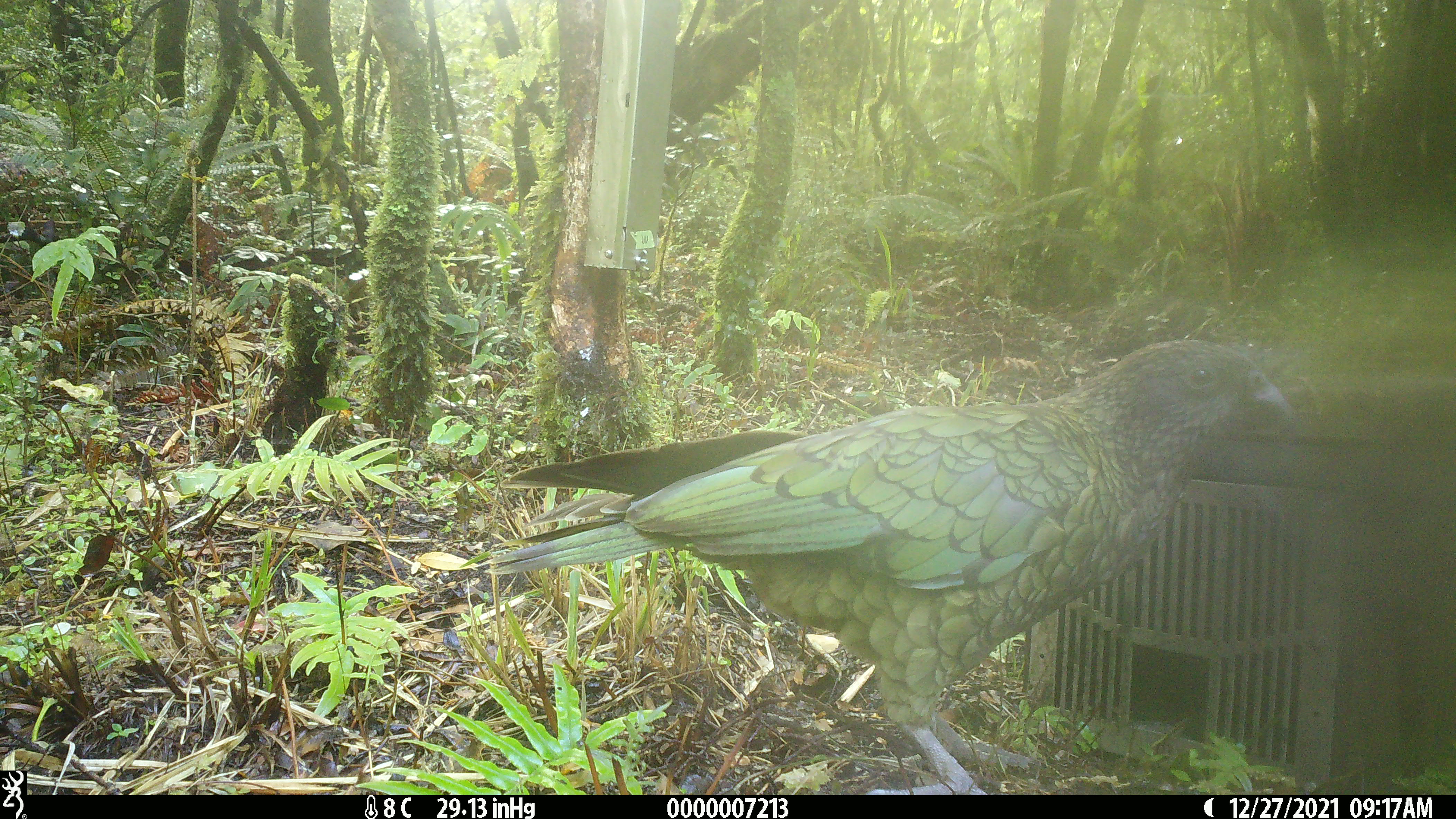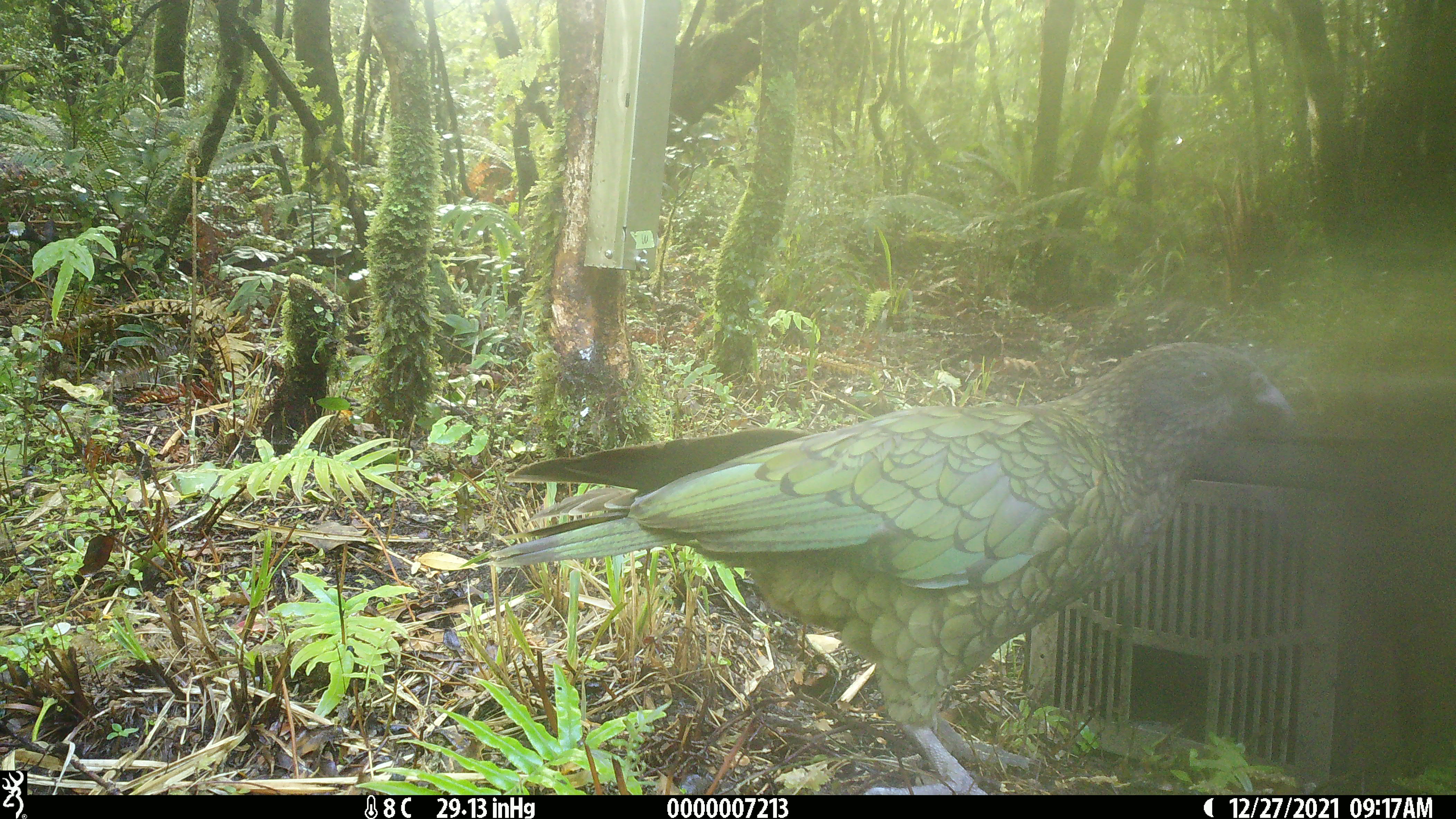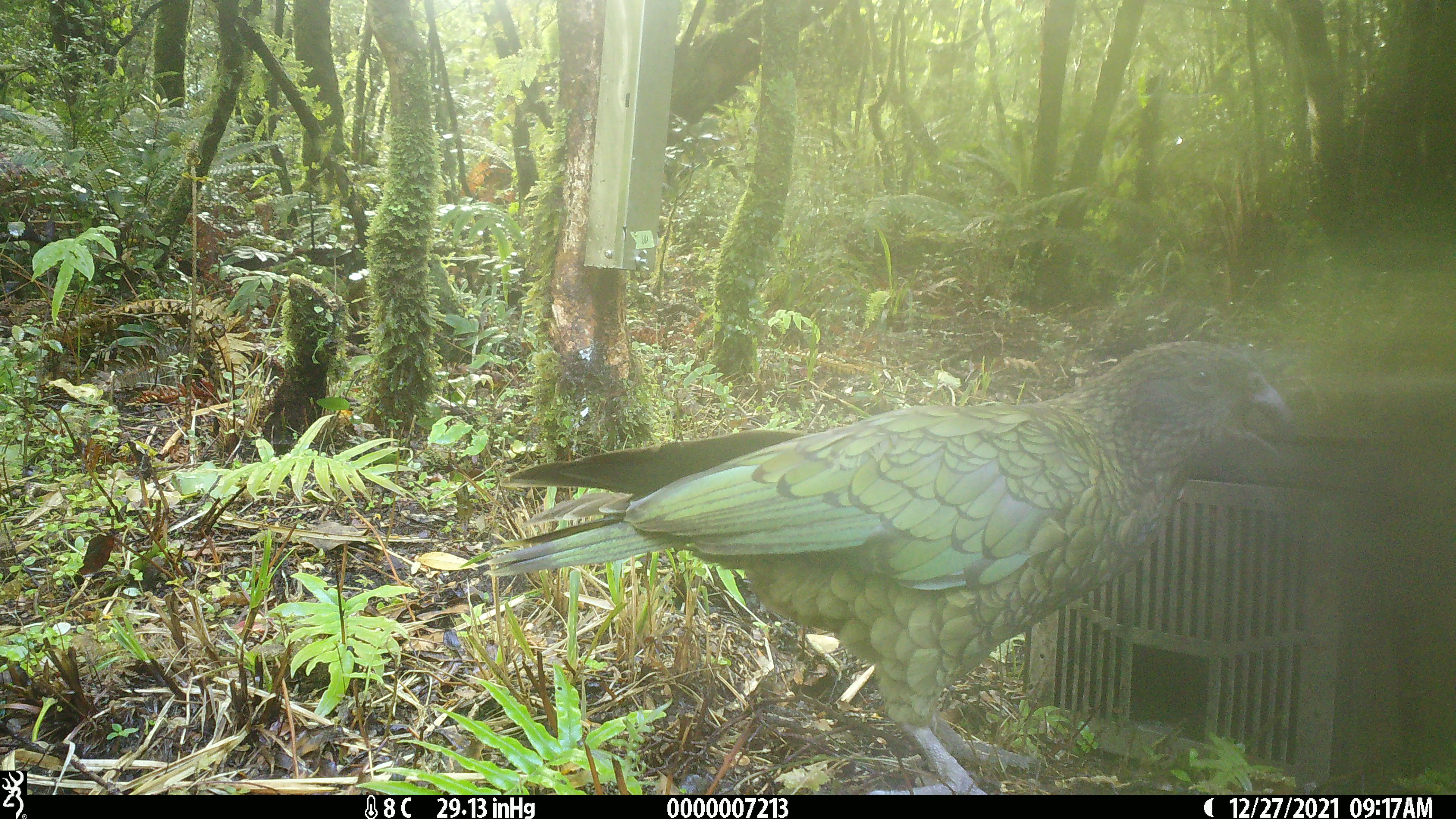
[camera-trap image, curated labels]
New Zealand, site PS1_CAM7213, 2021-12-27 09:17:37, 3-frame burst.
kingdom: Animalia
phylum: Chordata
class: Aves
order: Psittaciformes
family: Strigopidae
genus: Nestor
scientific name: Nestor notabilis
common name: kea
Kea (Nestor notabilis).